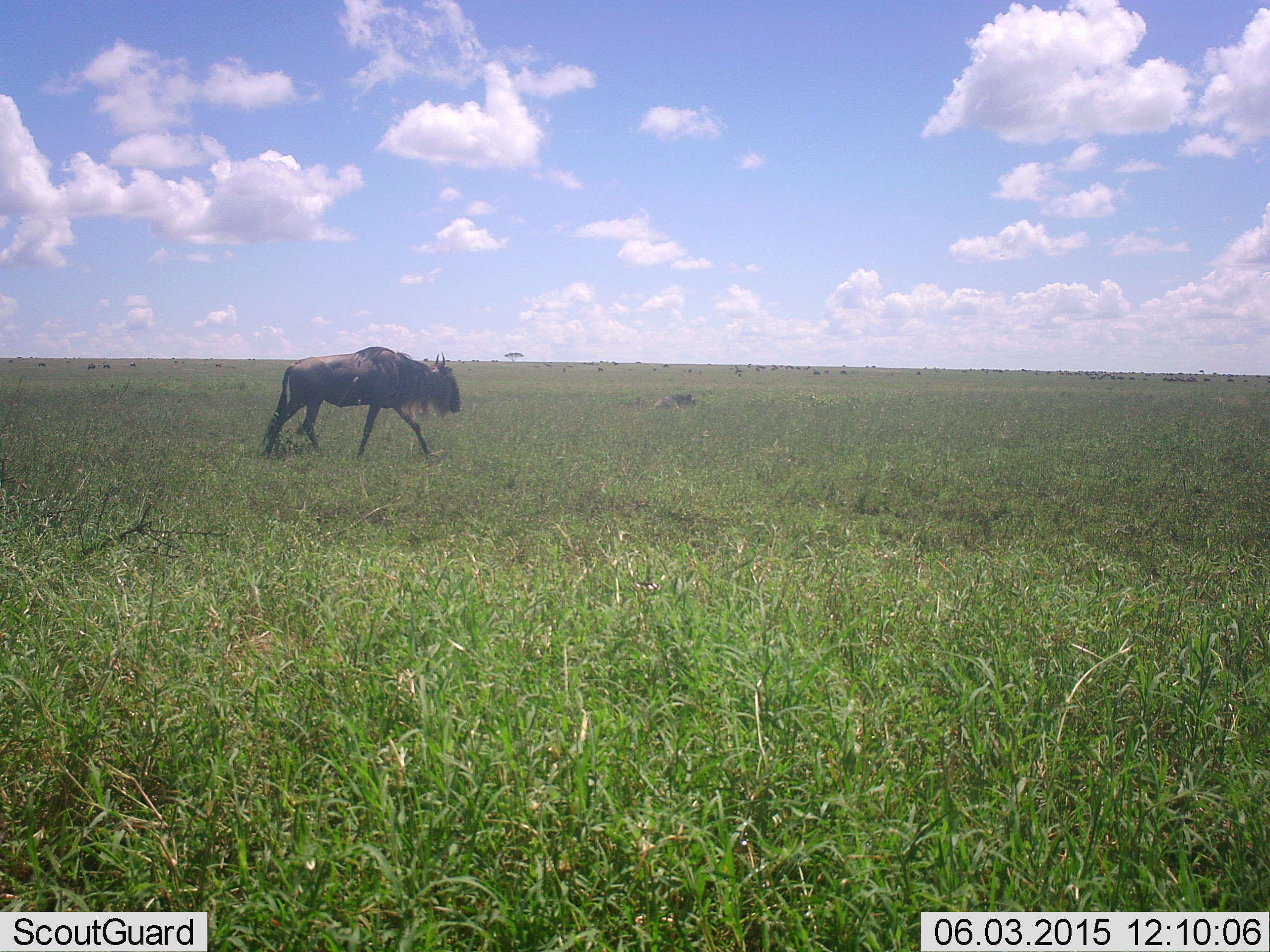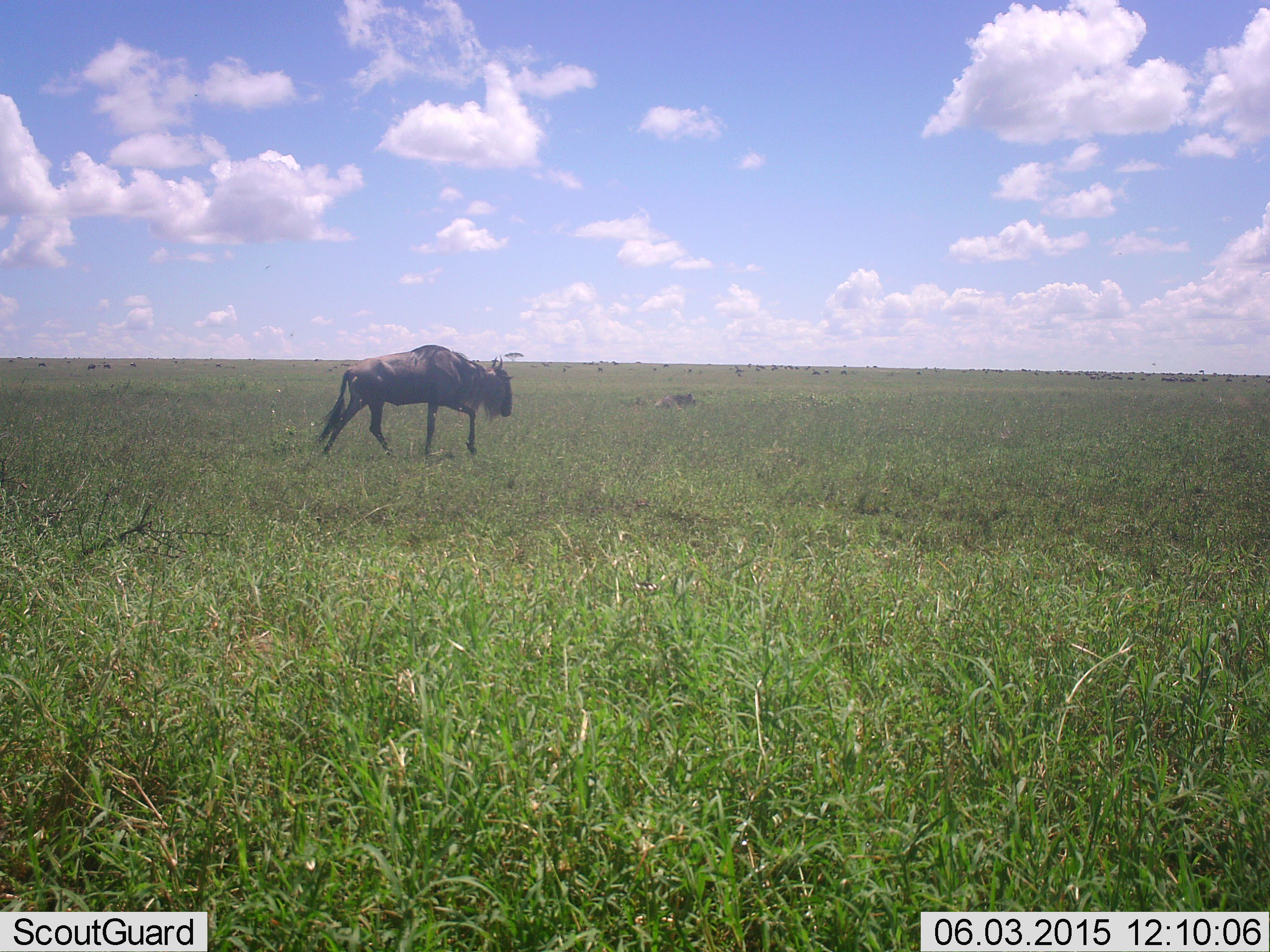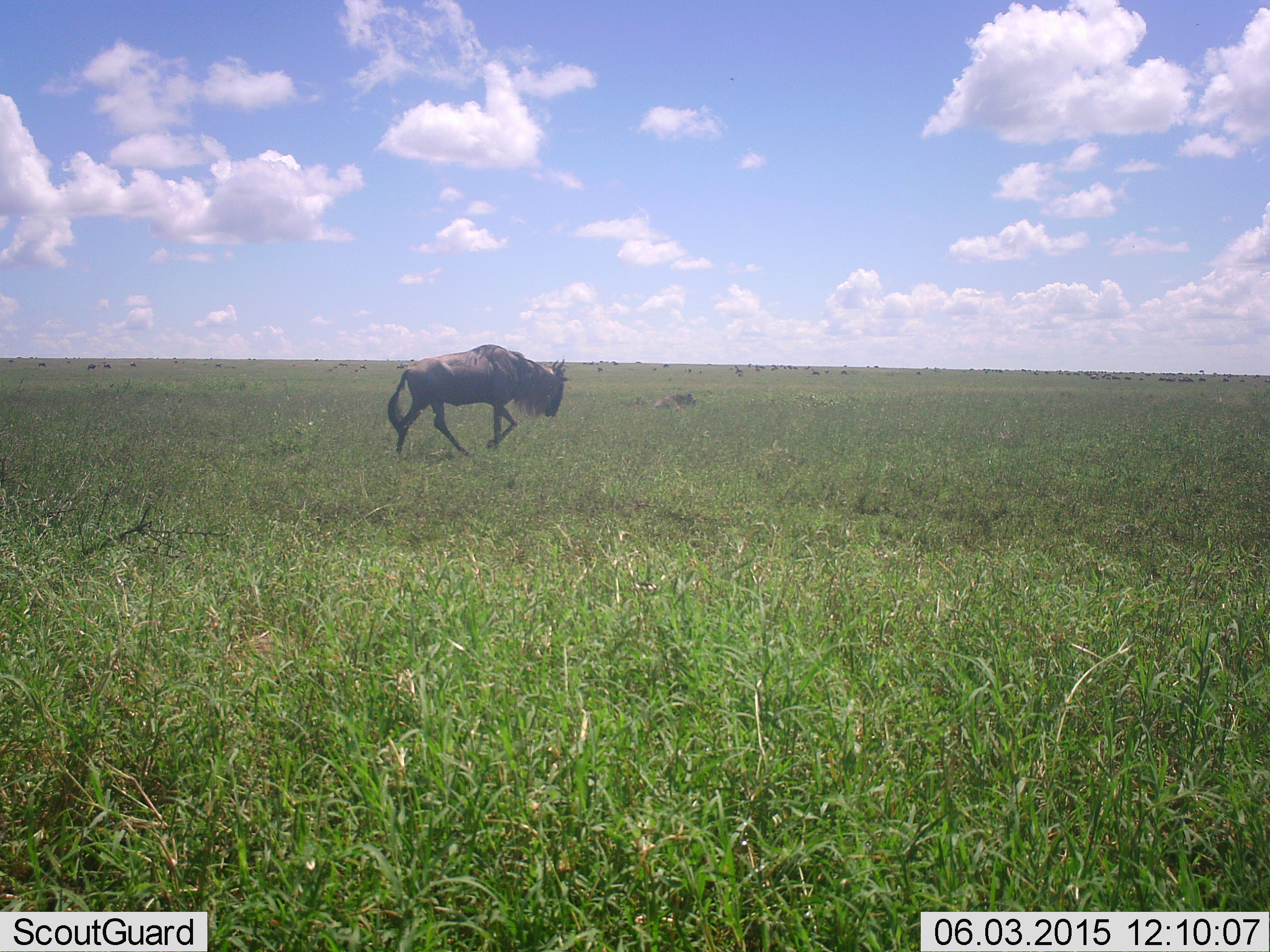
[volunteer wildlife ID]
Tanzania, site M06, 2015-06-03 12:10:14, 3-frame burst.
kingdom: Animalia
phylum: Chordata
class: Mammalia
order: Artiodactyla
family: Bovidae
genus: Connochaetes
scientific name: Connochaetes taurinus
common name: blue wildebeest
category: wildebeest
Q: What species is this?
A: Wildebeest (blue wildebeest) (Connochaetes taurinus).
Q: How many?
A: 1.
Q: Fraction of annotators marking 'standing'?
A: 20%.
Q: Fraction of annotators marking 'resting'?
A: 0%.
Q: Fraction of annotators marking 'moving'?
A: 90%.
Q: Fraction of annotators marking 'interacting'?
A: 0%.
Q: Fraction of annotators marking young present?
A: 0%.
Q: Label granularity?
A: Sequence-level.